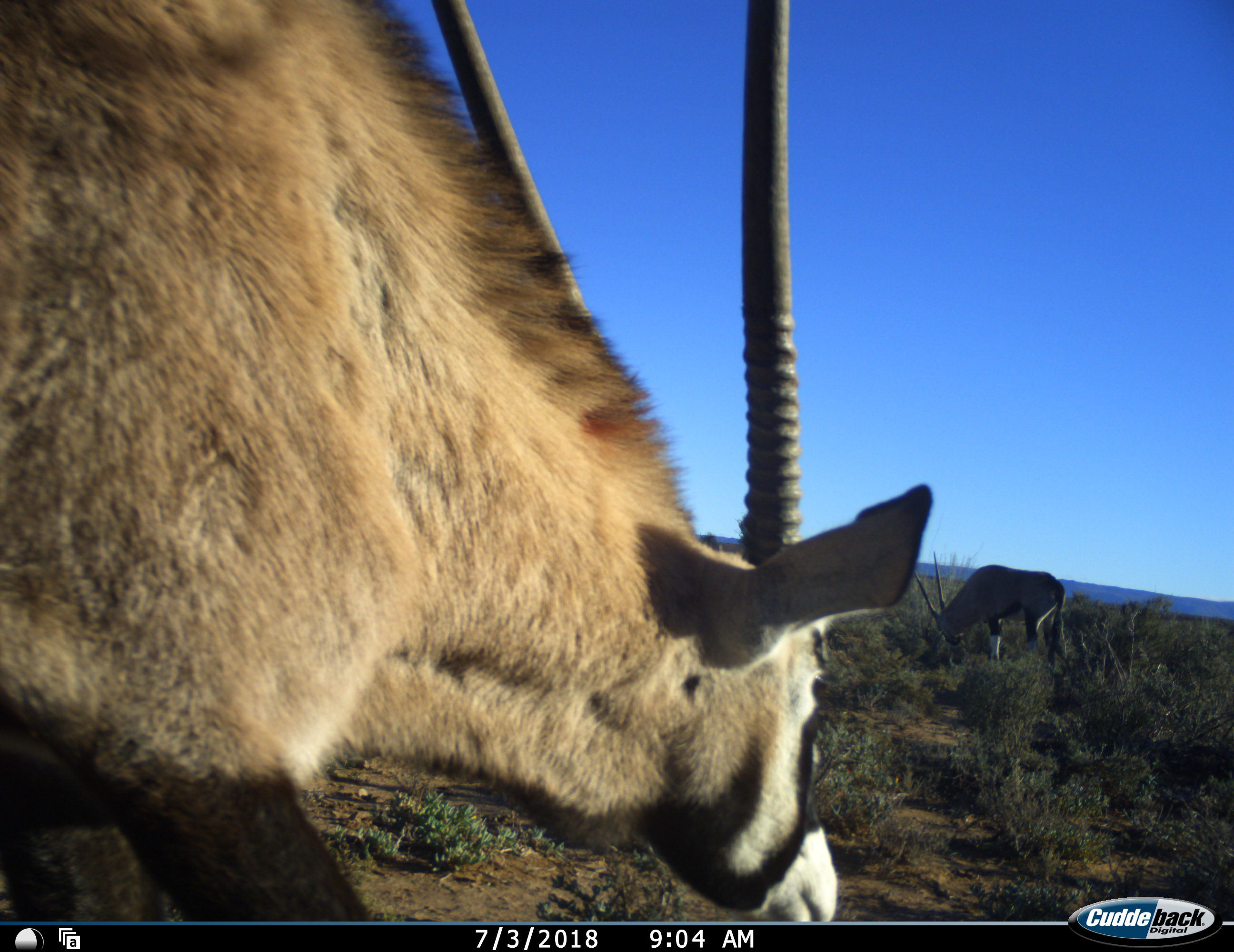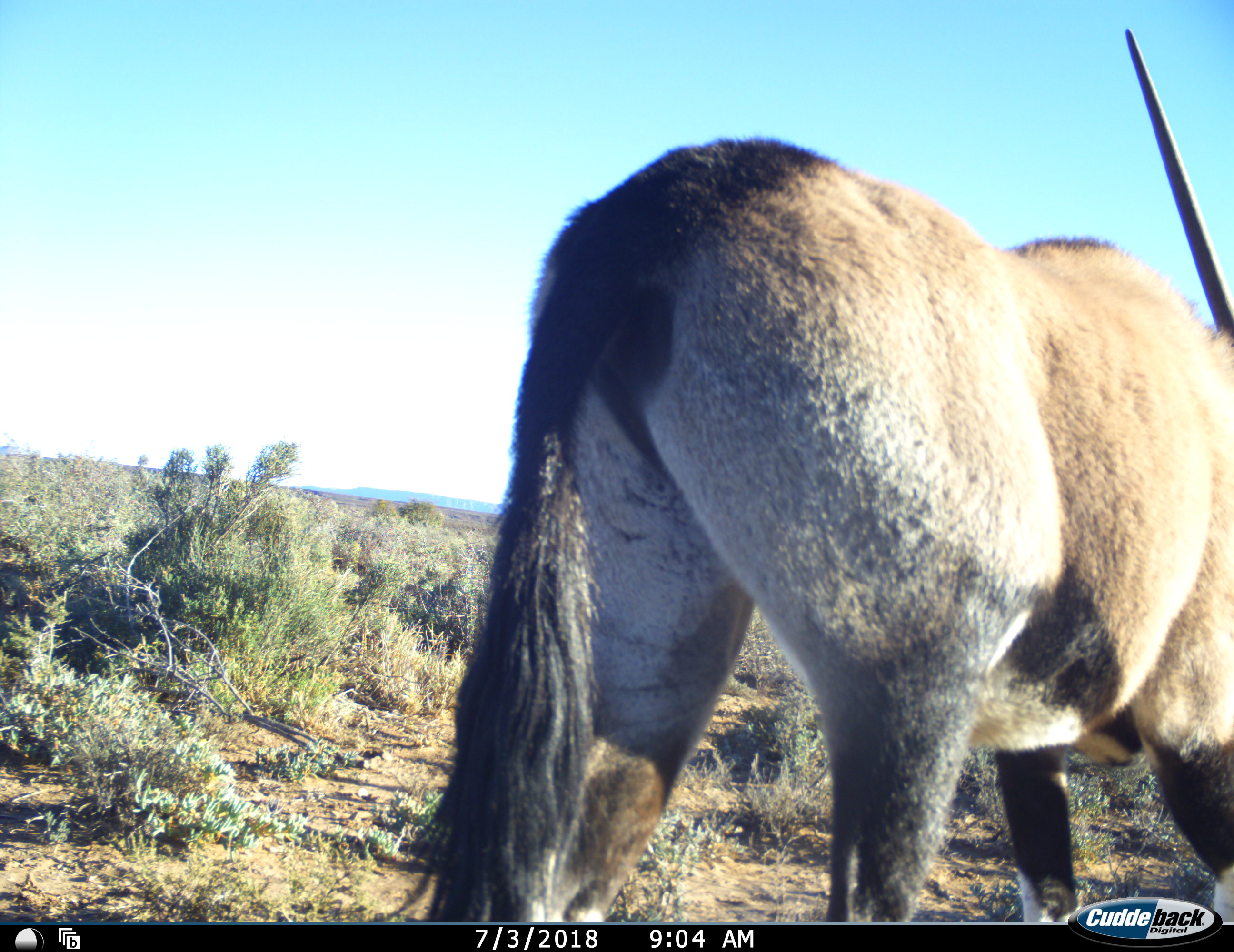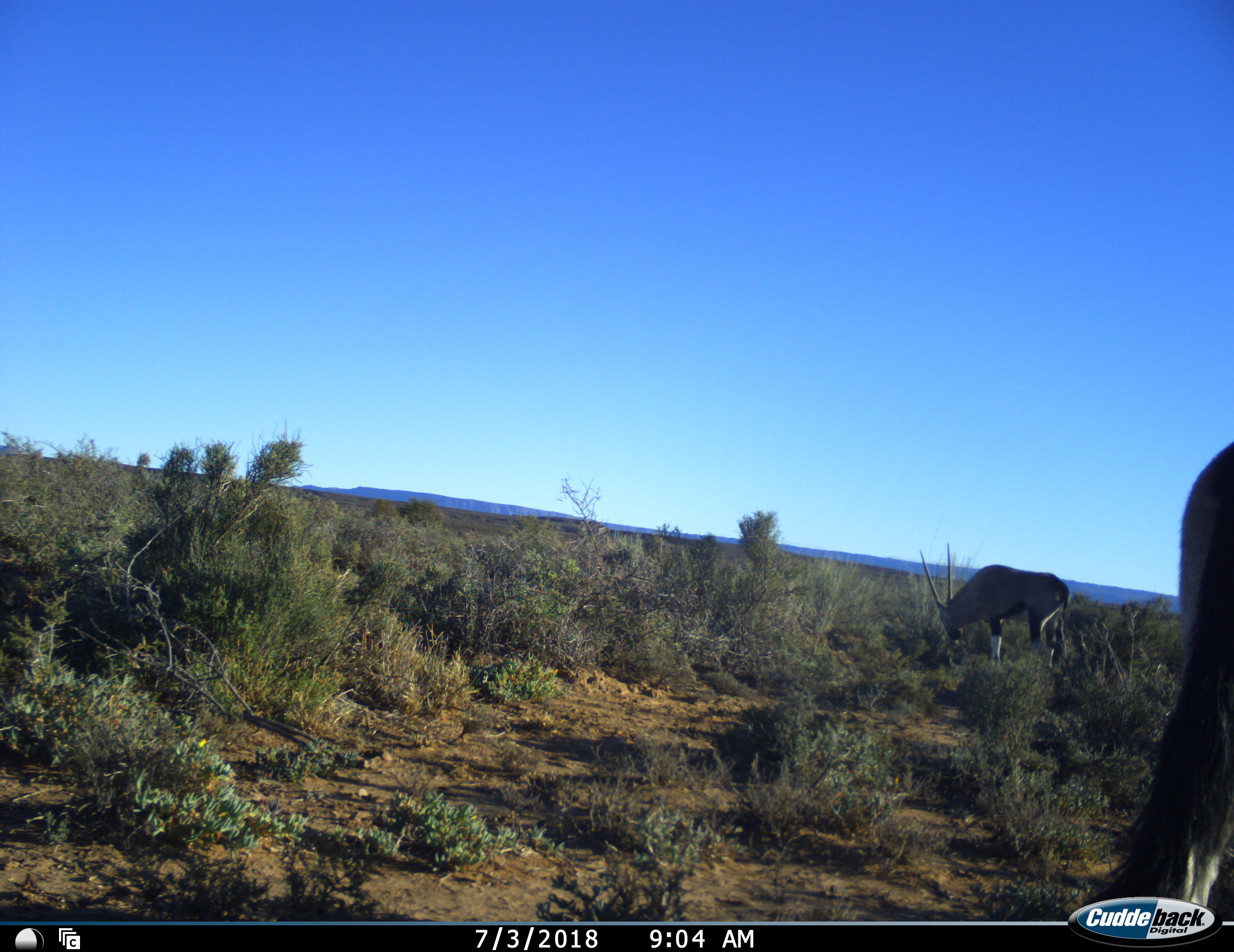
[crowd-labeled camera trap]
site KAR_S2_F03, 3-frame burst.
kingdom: Animalia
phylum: Chordata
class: Mammalia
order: Artiodactyla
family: Bovidae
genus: Oryx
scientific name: Oryx gazella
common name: gemsbok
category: oryx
Oryx (gemsbok) (Oryx gazella), count 2. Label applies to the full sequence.